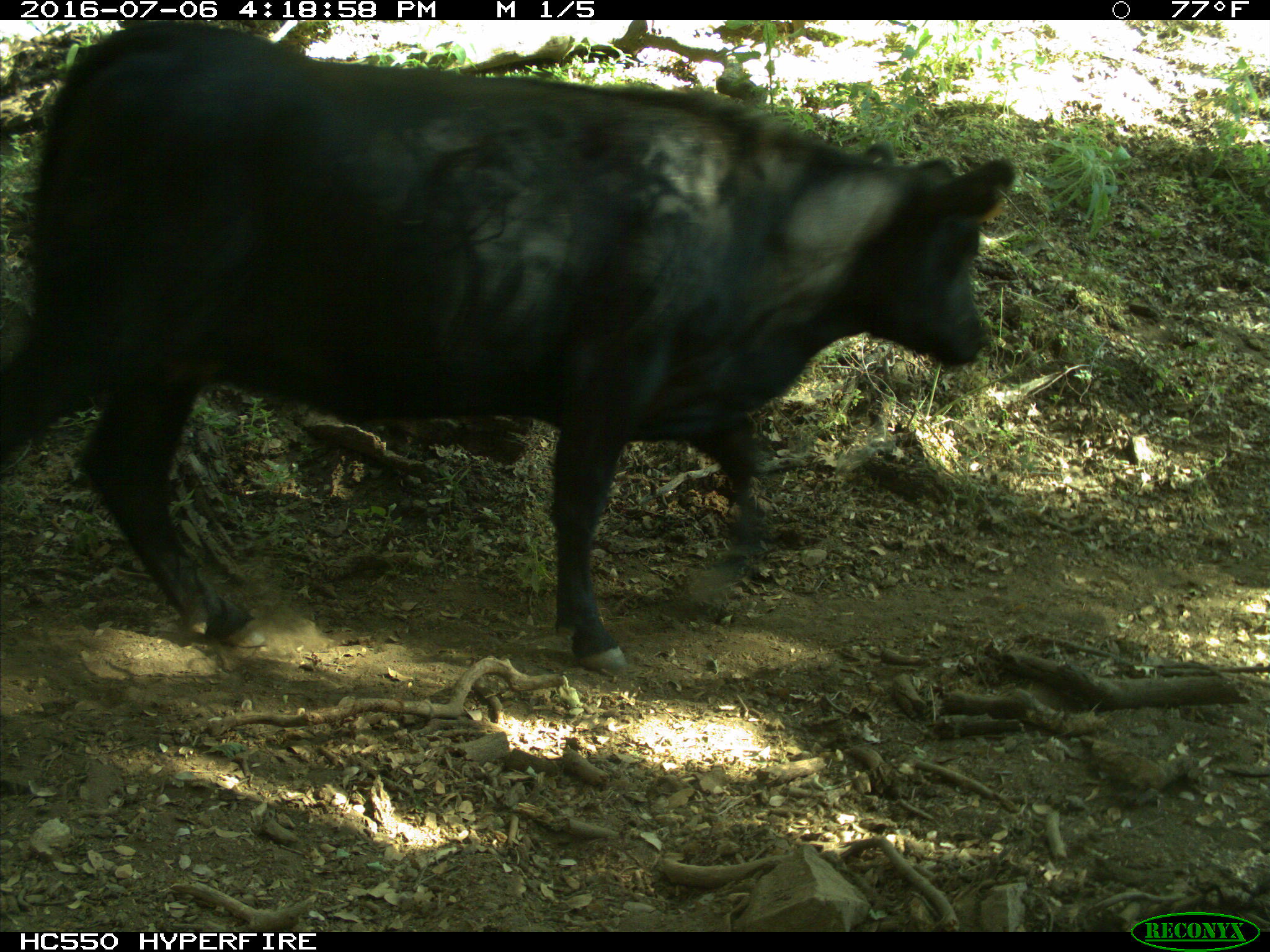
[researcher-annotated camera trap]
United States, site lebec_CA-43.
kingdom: Animalia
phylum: Chordata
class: Mammalia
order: Artiodactyla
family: Bovidae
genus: Bos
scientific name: Bos taurus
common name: domestic cow